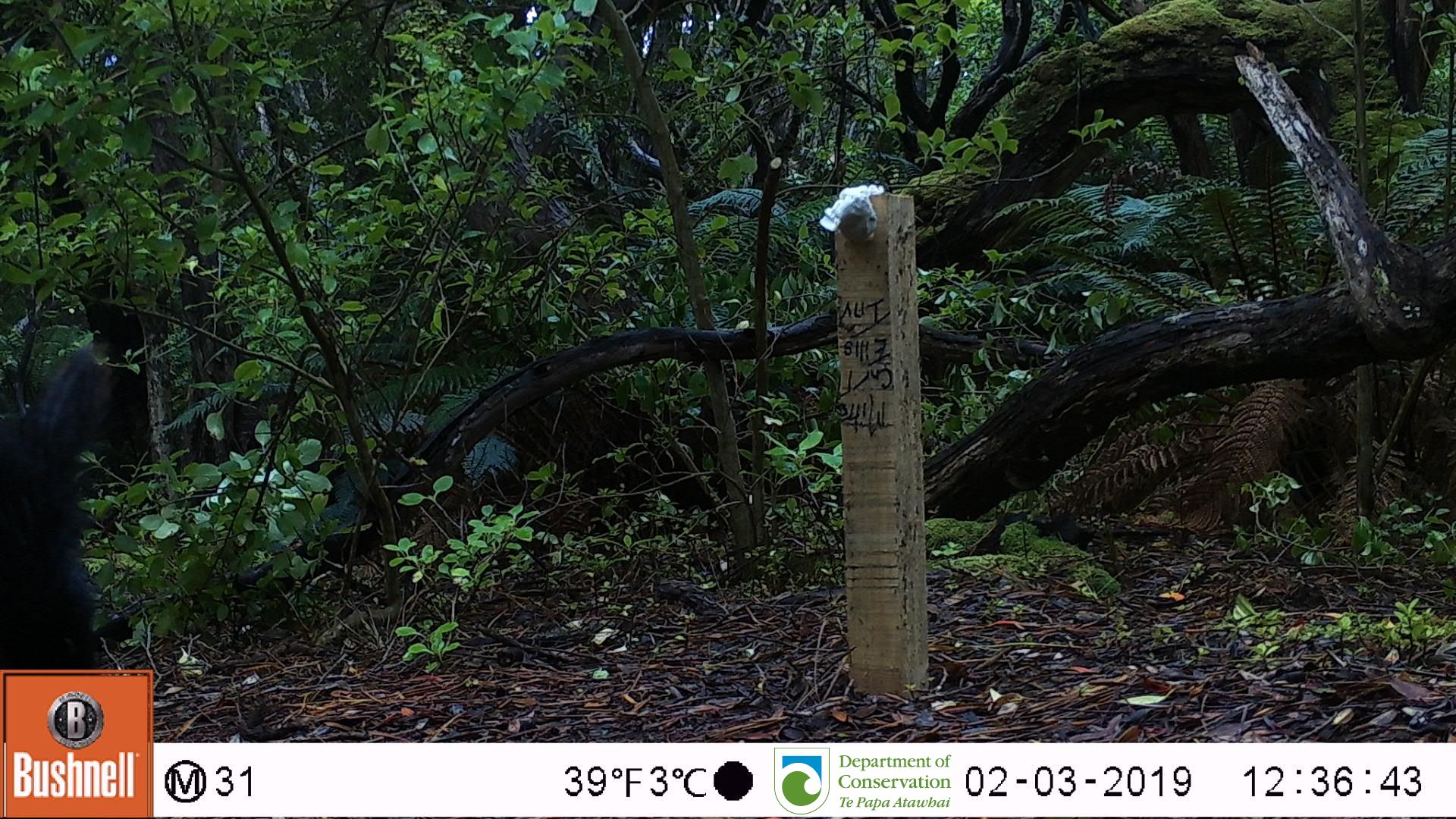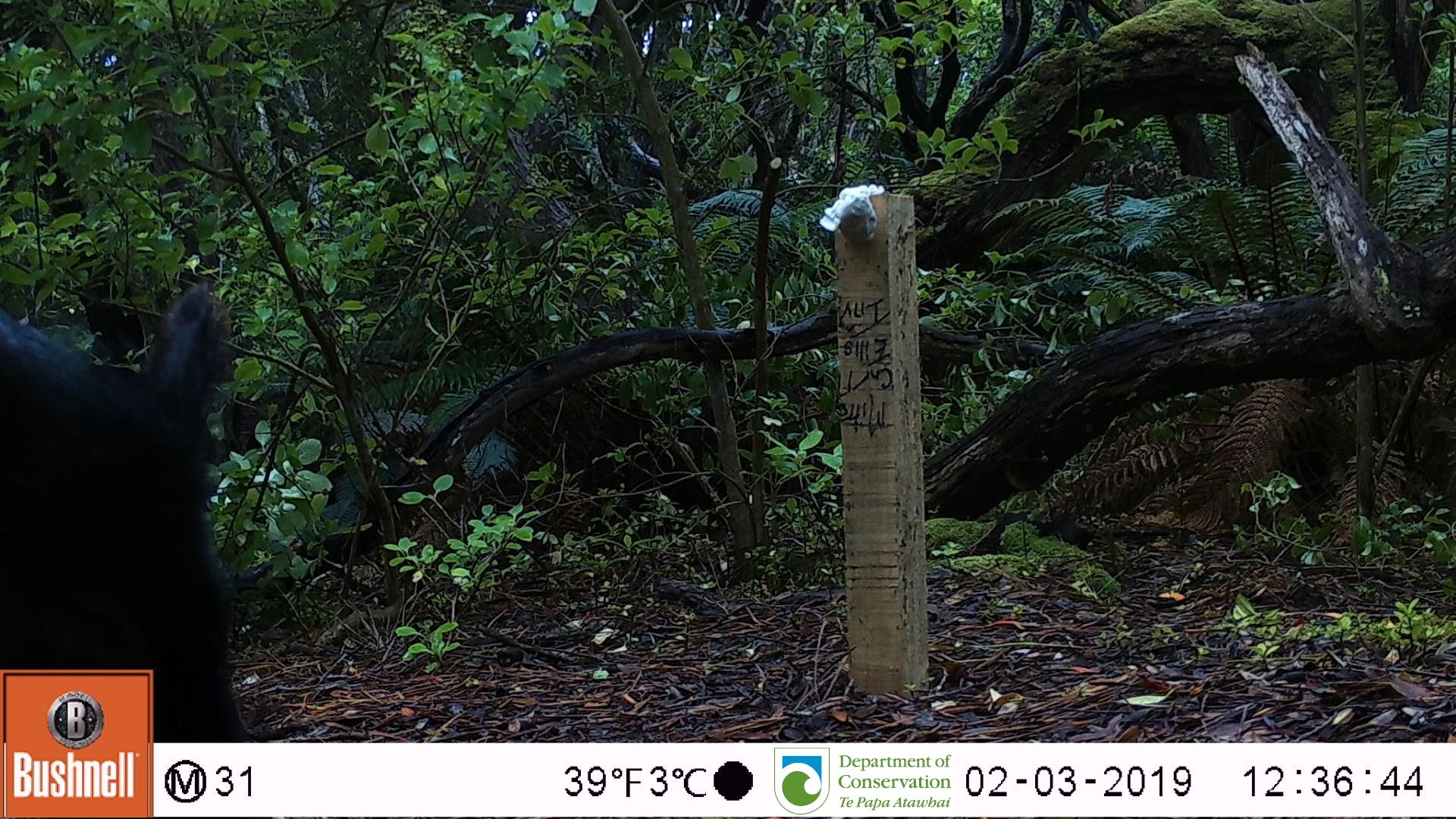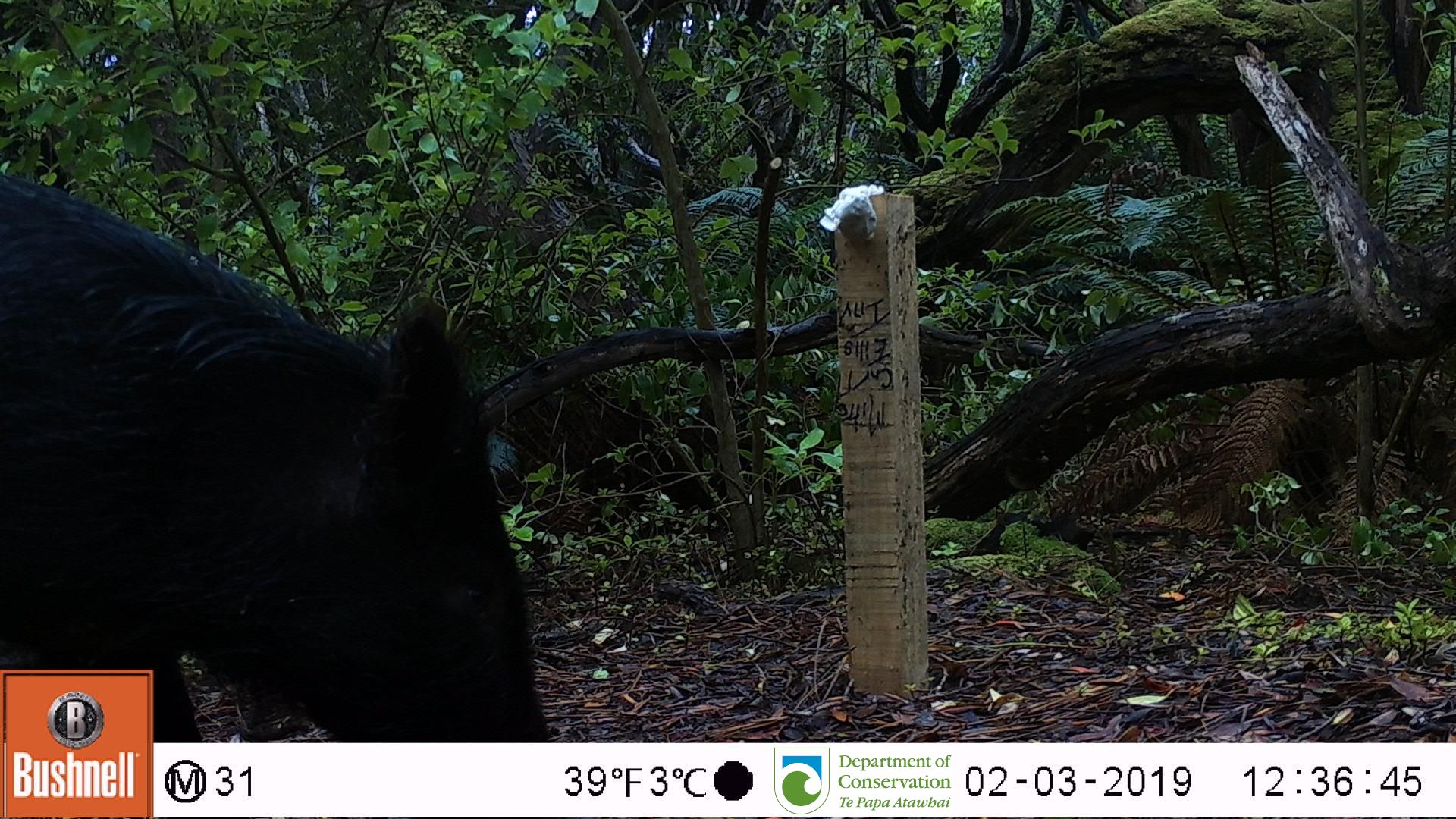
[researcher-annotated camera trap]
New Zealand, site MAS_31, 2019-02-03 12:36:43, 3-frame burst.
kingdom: Animalia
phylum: Chordata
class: Mammalia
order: Artiodactyla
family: Suidae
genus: Sus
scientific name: Sus scrofa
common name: pig